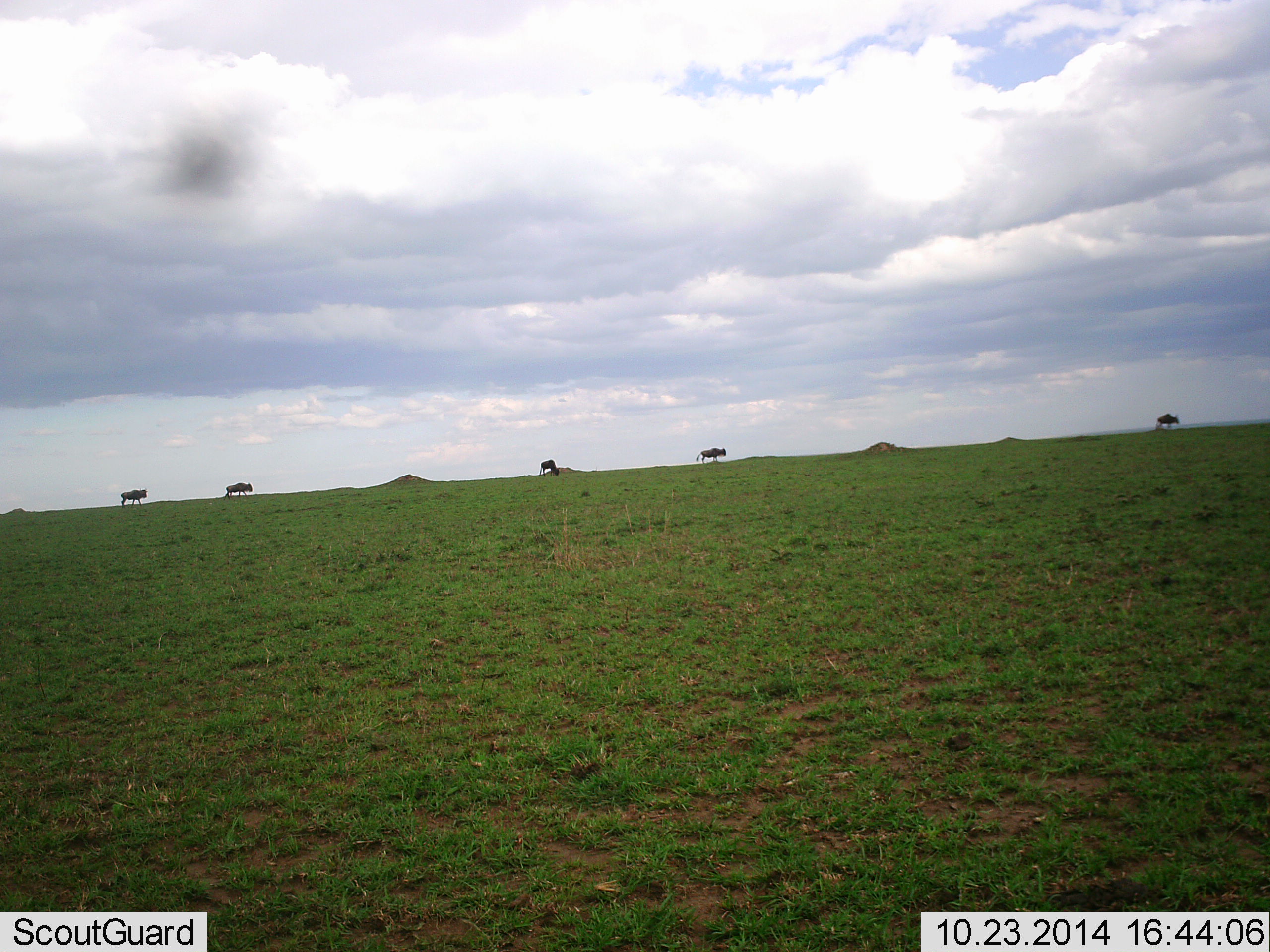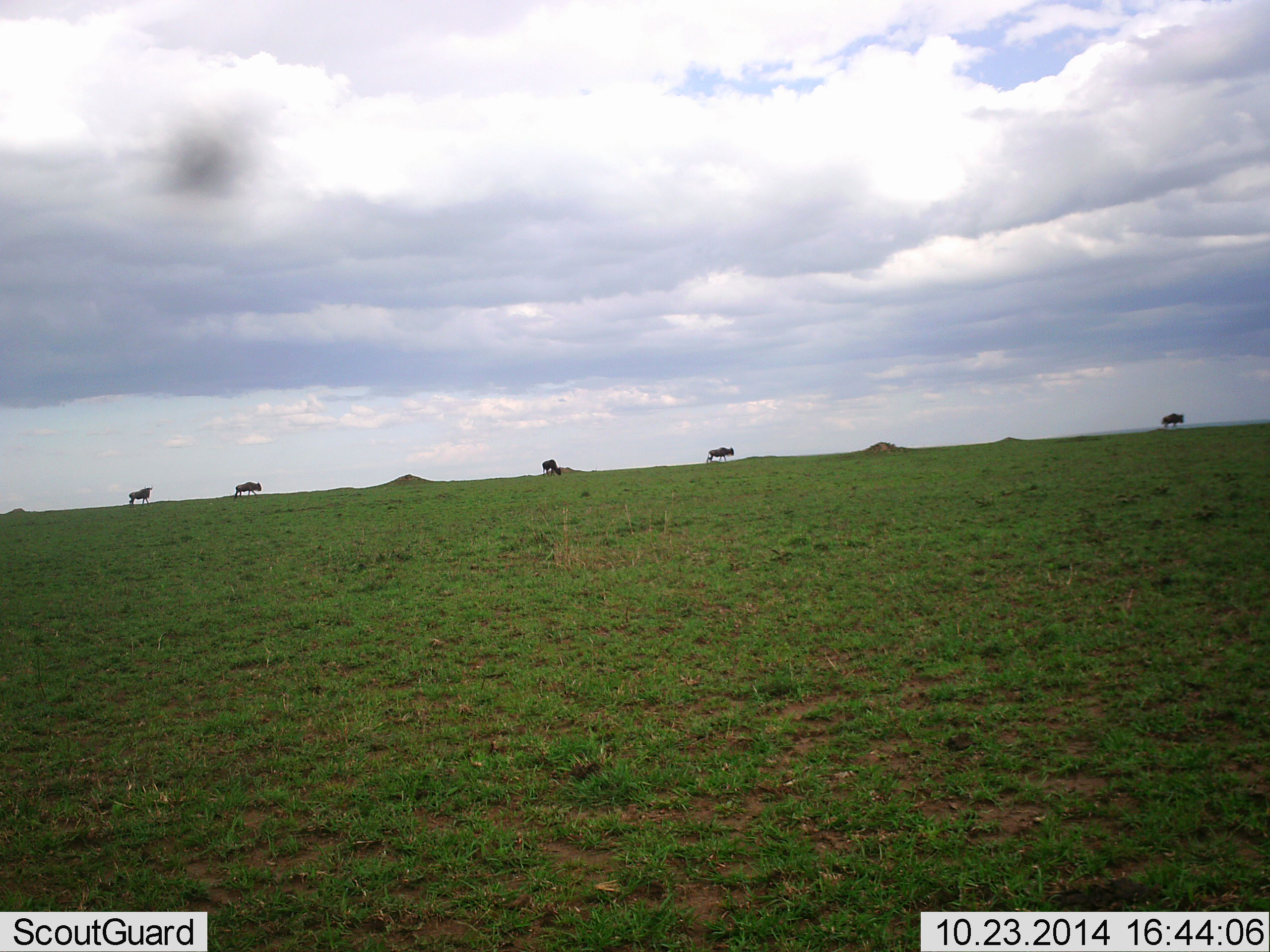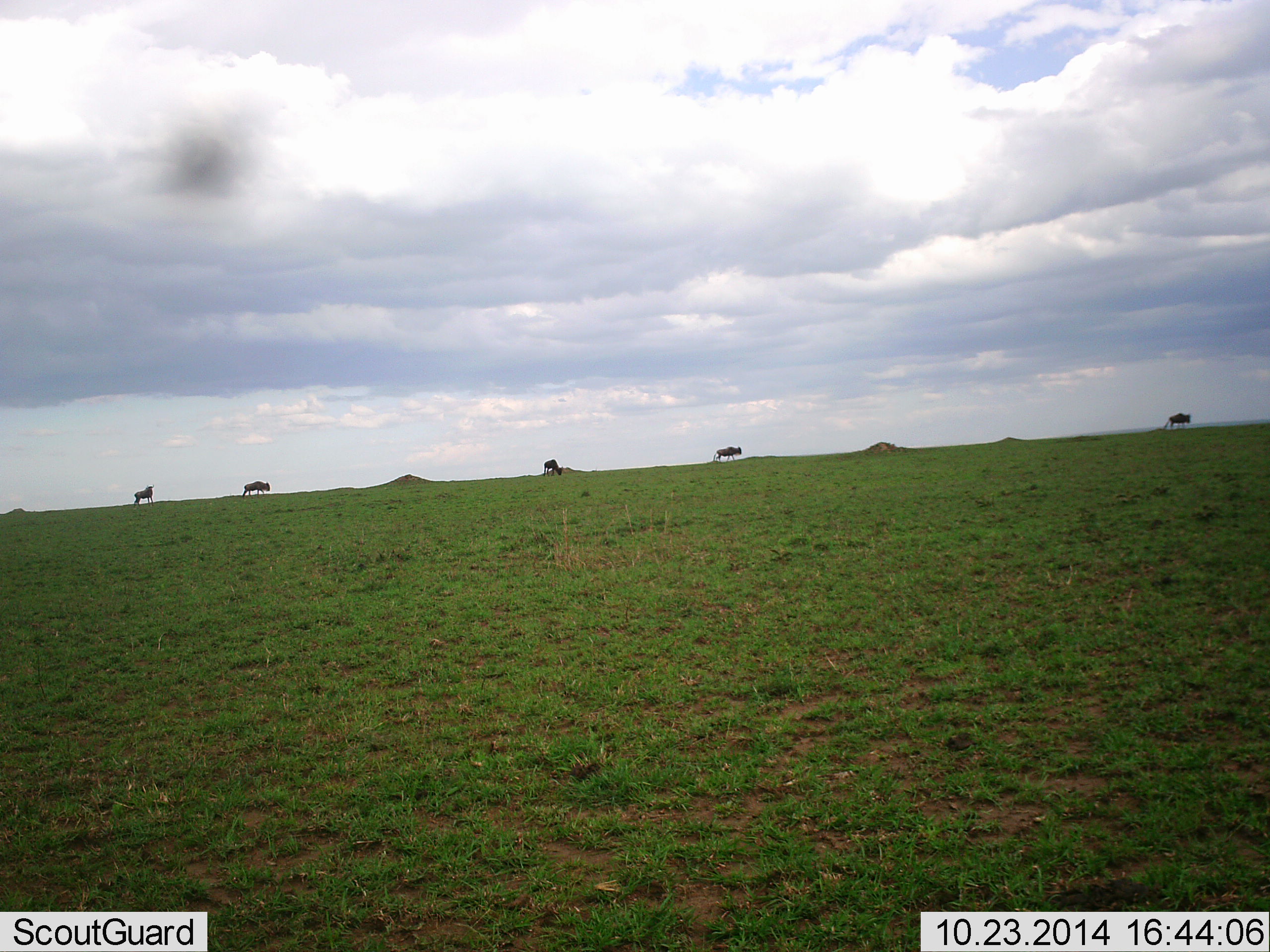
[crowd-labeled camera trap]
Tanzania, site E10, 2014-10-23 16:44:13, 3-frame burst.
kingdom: Animalia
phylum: Chordata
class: Mammalia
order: Artiodactyla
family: Bovidae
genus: Connochaetes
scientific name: Connochaetes taurinus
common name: blue wildebeest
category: wildebeest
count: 5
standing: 10%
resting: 0%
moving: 90%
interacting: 0%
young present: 0%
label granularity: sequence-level